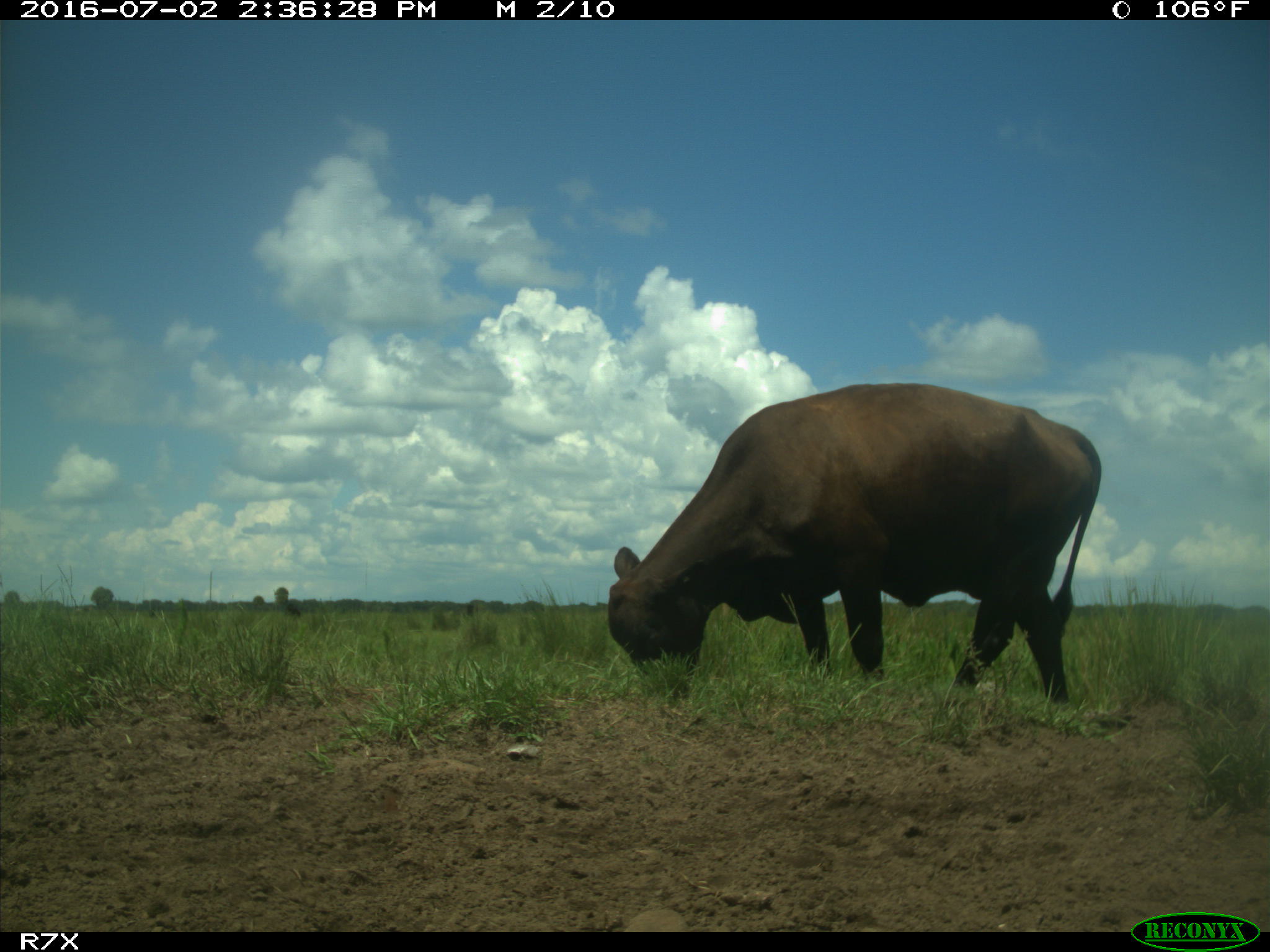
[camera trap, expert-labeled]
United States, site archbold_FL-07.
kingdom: Animalia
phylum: Chordata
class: Mammalia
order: Artiodactyla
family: Bovidae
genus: Bos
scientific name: Bos taurus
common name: domestic cow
Bos taurus (domestic cow).